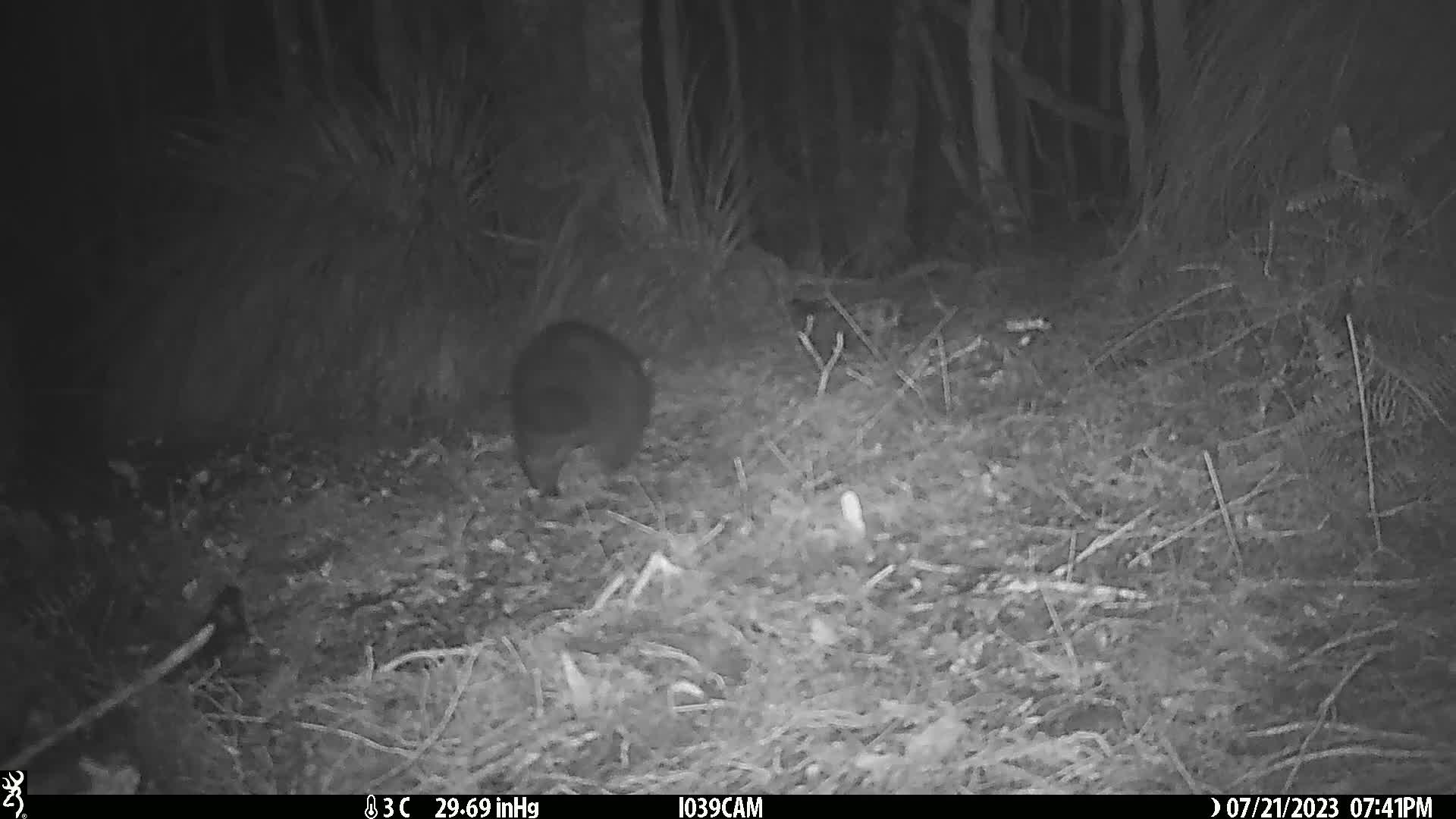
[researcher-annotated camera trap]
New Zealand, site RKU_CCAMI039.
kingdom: Animalia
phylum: Chordata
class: Mammalia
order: Diprotodontia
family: Phalangeridae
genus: Trichosurus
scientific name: Trichosurus vulpecula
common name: common brushtail possum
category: possum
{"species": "possum (common brushtail possum) (Trichosurus vulpecula)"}